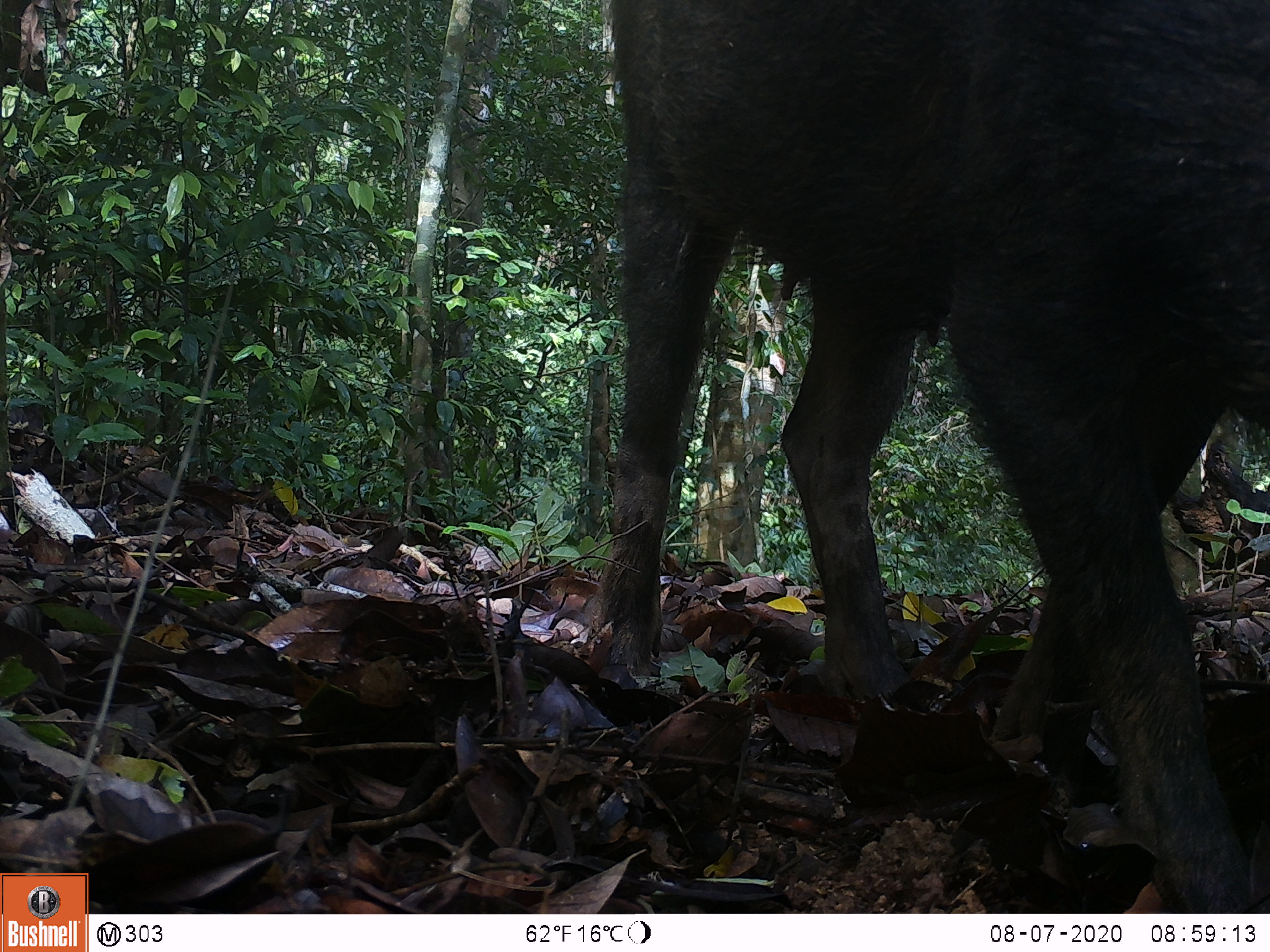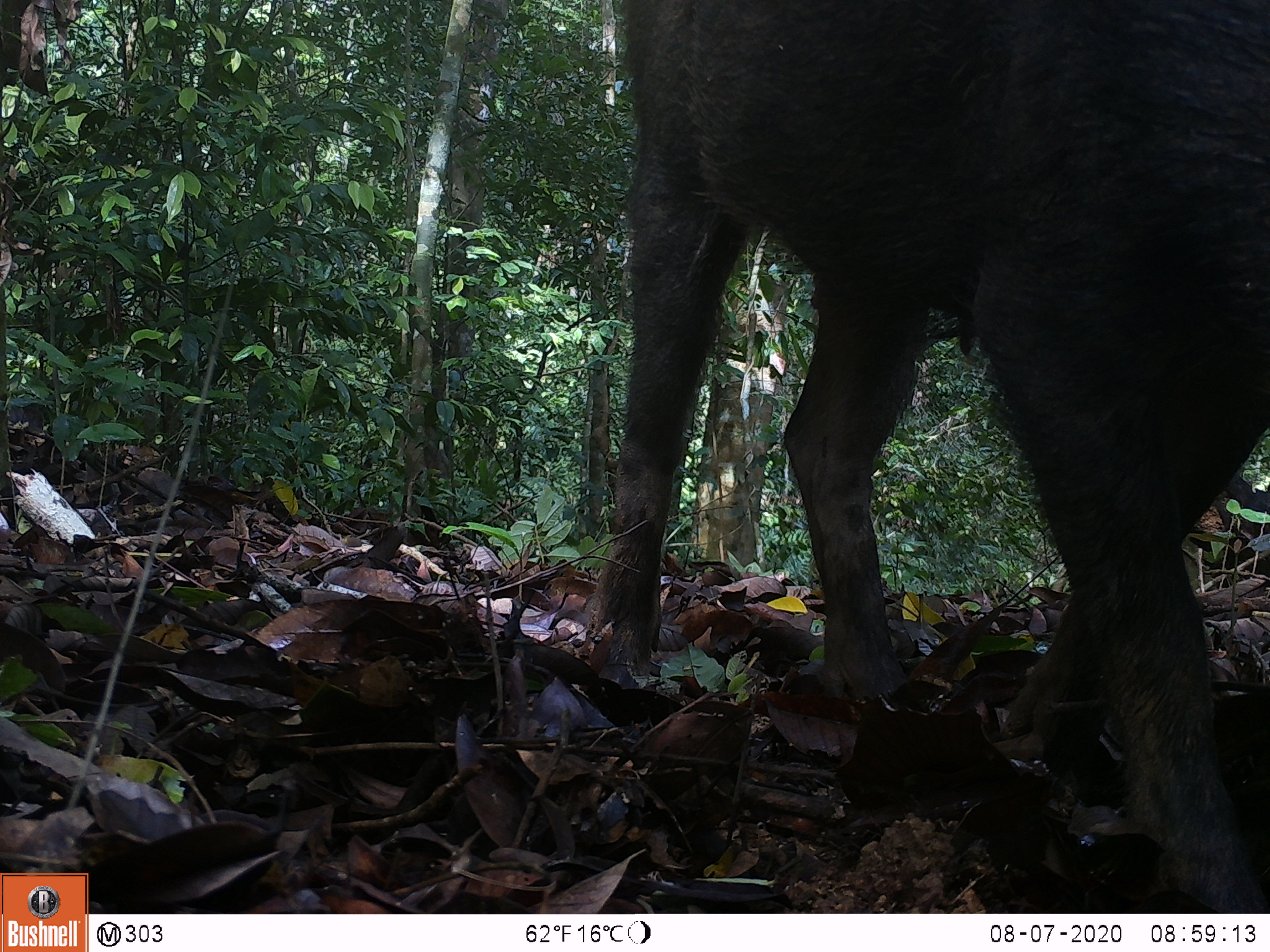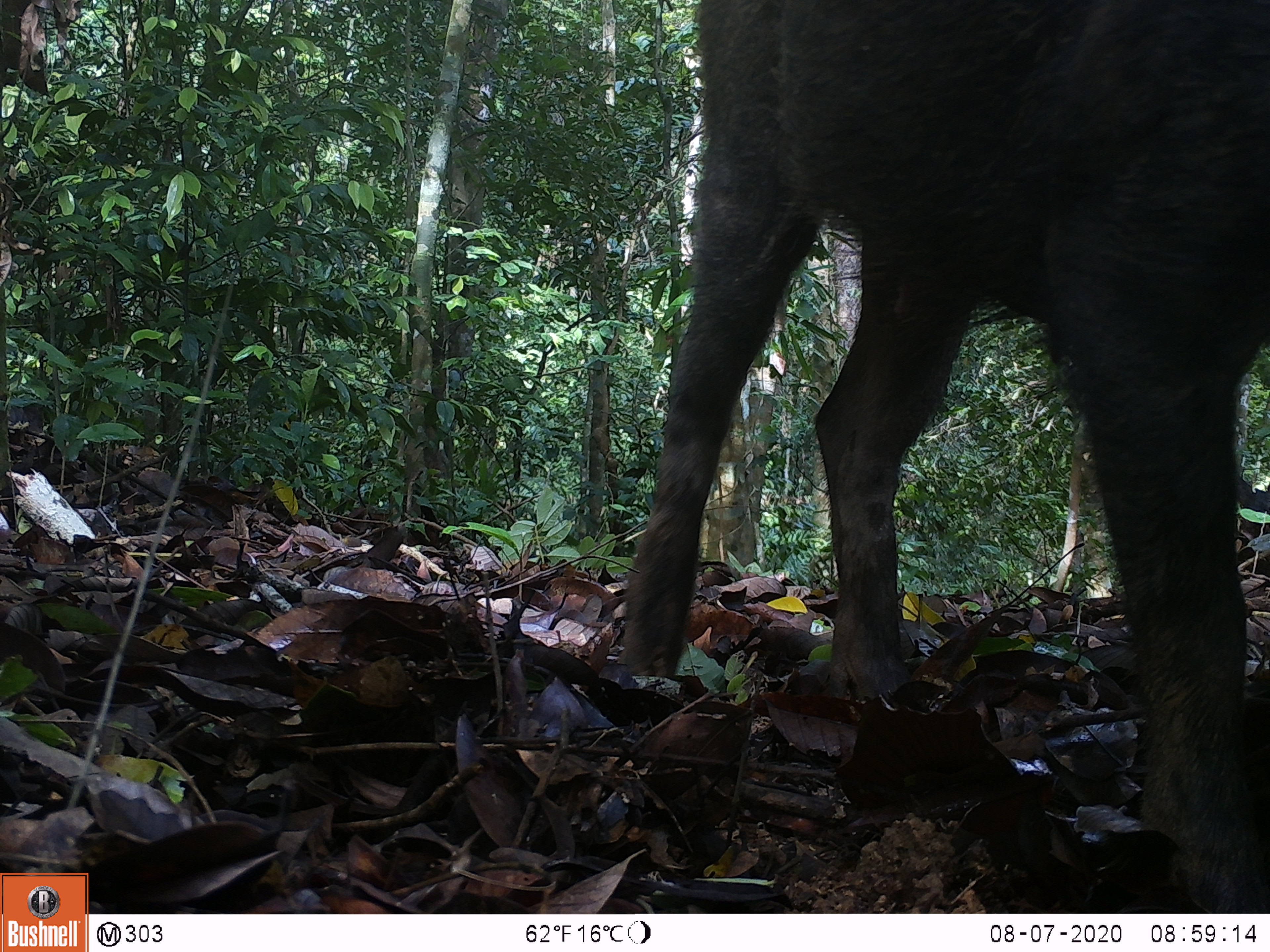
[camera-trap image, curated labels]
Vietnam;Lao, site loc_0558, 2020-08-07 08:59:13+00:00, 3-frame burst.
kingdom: Animalia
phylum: Chordata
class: Mammalia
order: Artiodactyla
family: Suidae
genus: Sus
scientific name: Sus scrofa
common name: eurasian wild pig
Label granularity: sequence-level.